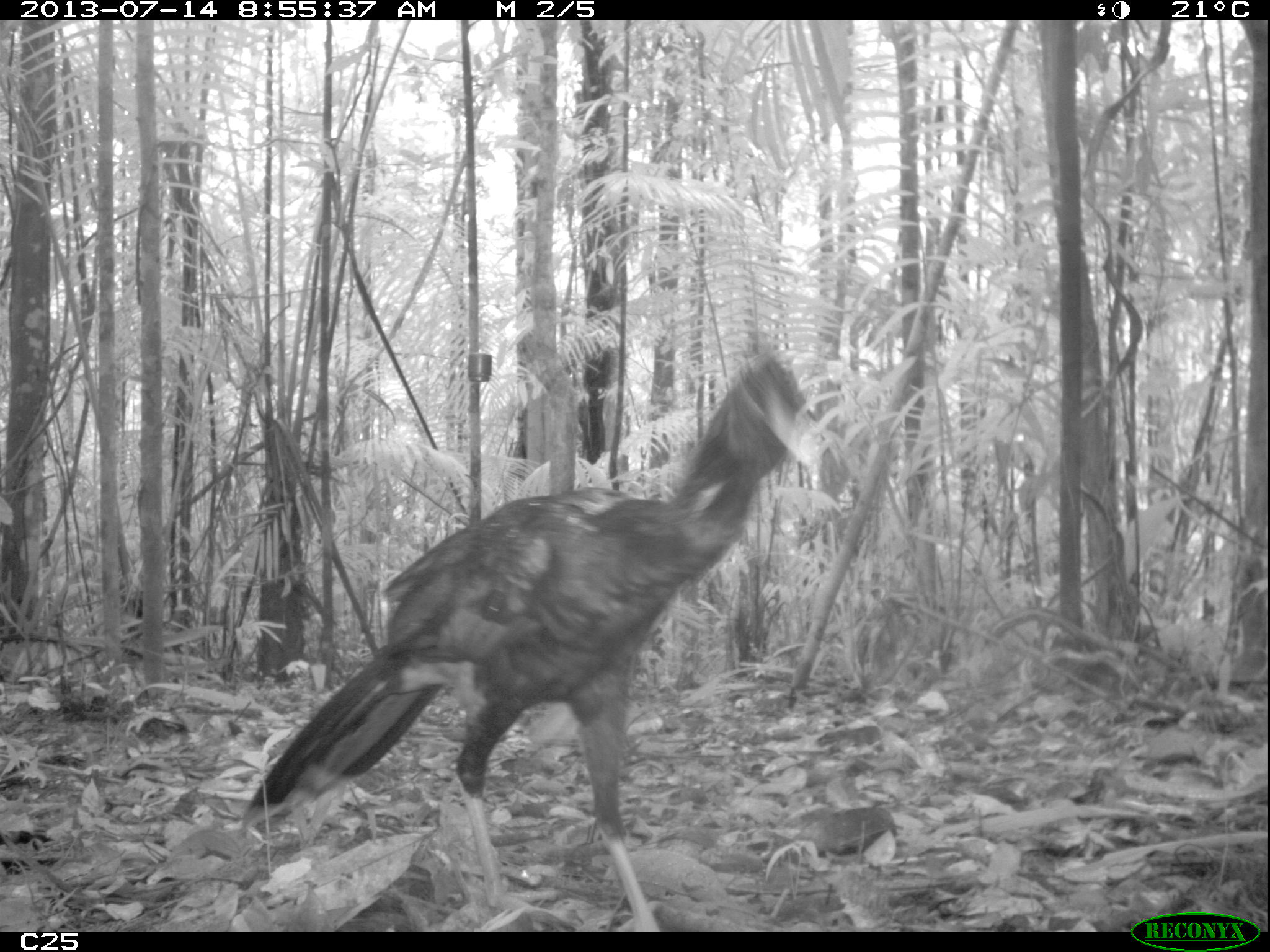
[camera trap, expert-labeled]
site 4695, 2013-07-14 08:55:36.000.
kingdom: Animalia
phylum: Chordata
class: Aves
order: Galliformes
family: Cracidae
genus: Mitu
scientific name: Mitu tomentosum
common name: crestless curassow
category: mitu tomentosa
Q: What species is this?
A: Mitu tomentosa (crestless curassow) (Mitu tomentosum).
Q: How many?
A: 1.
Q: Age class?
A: Adult.